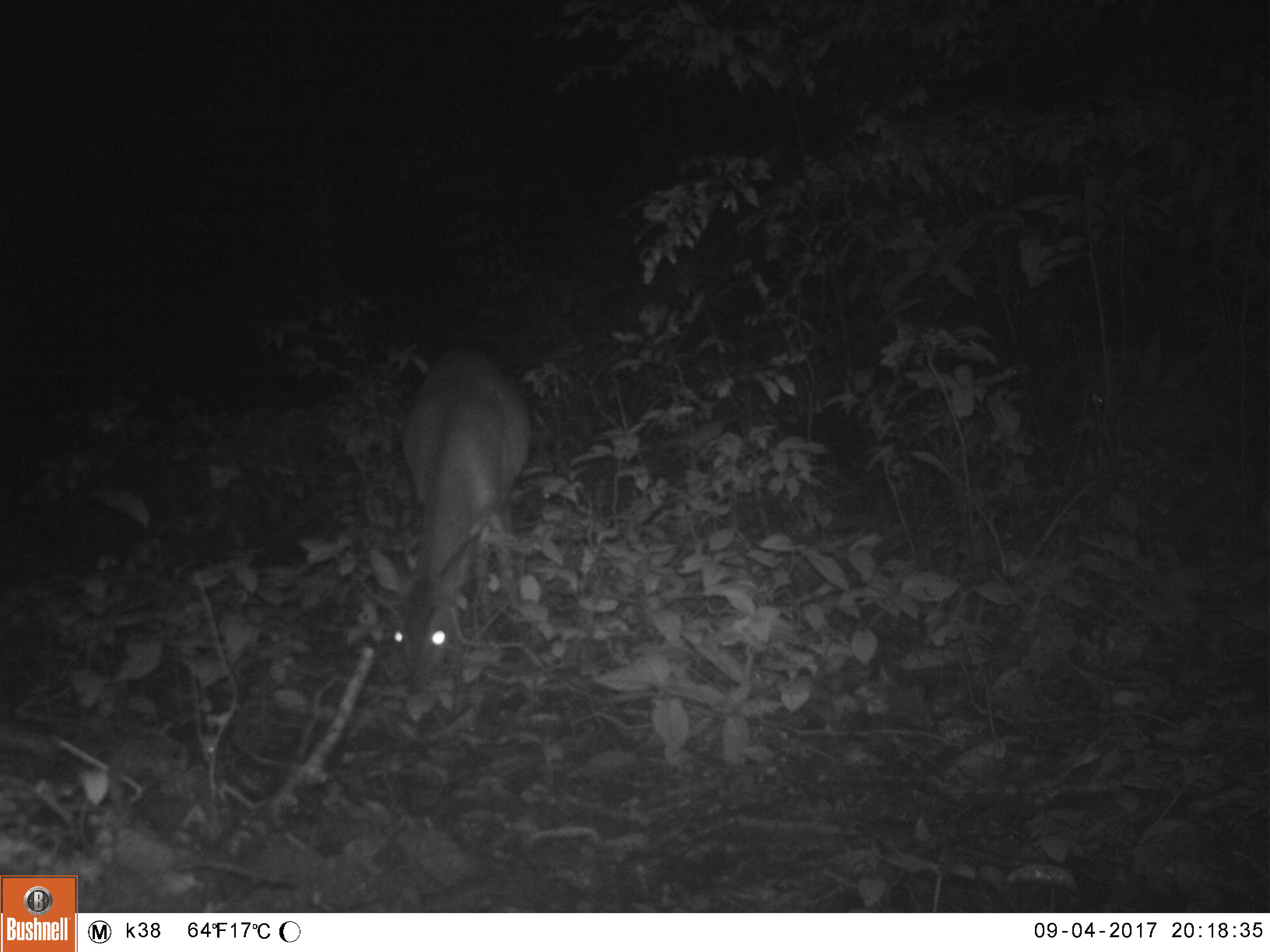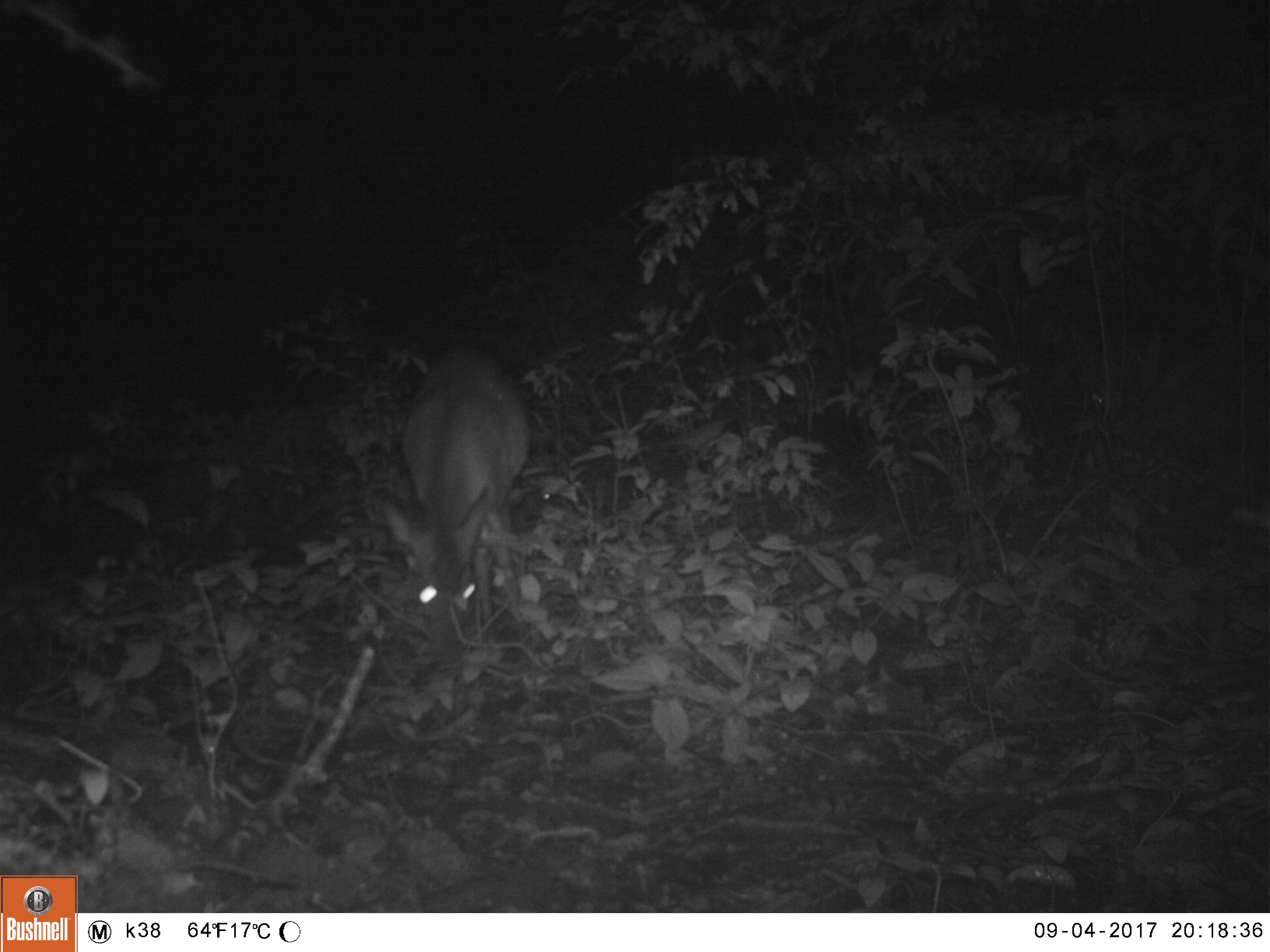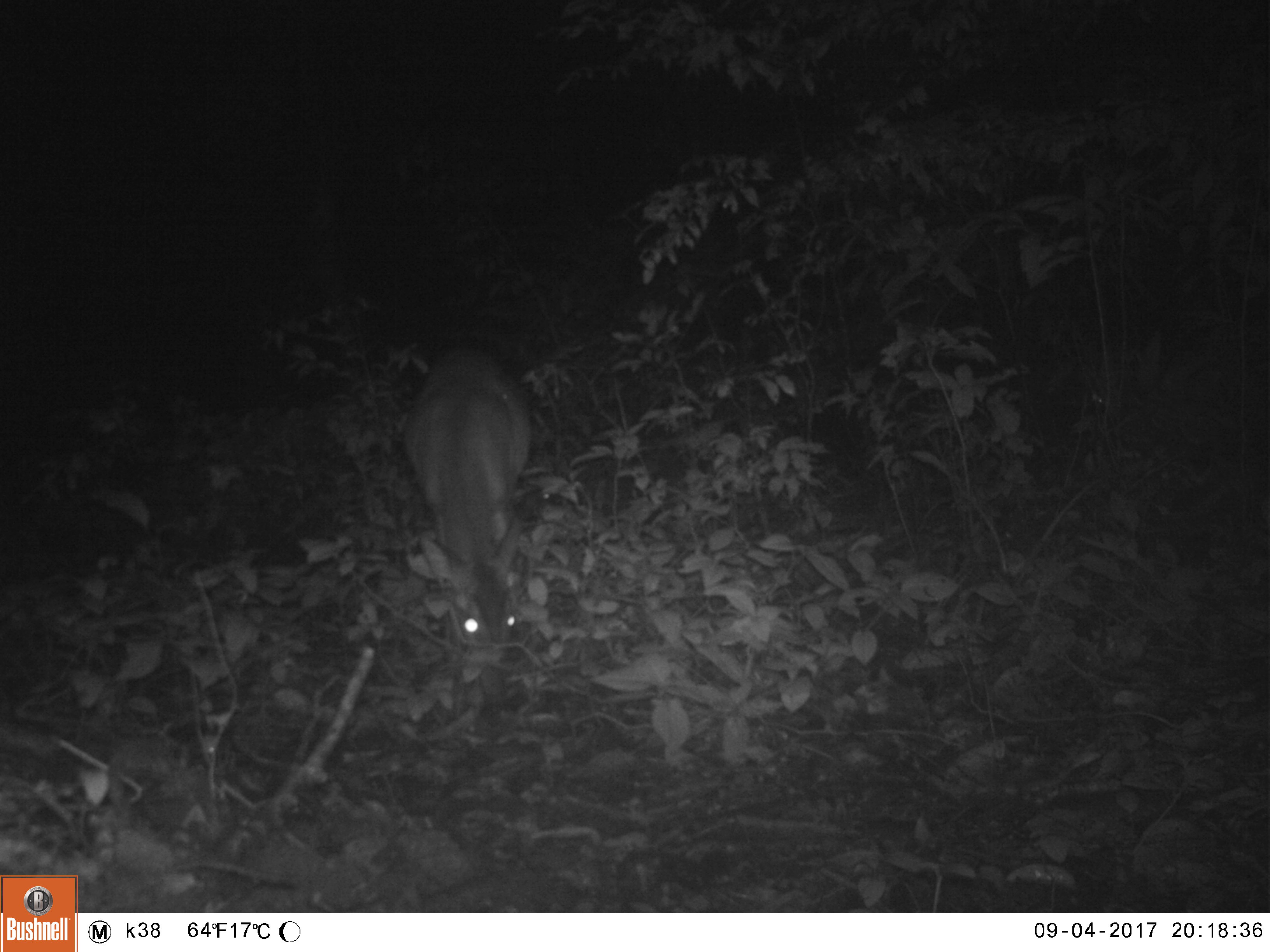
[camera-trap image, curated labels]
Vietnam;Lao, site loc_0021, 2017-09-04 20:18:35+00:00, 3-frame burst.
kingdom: Animalia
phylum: Chordata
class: Mammalia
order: Artiodactyla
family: Cervidae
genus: Muntiacus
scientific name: Muntiacus vuquangensis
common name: large-antlered muntjac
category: large antlered muntjac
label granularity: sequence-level